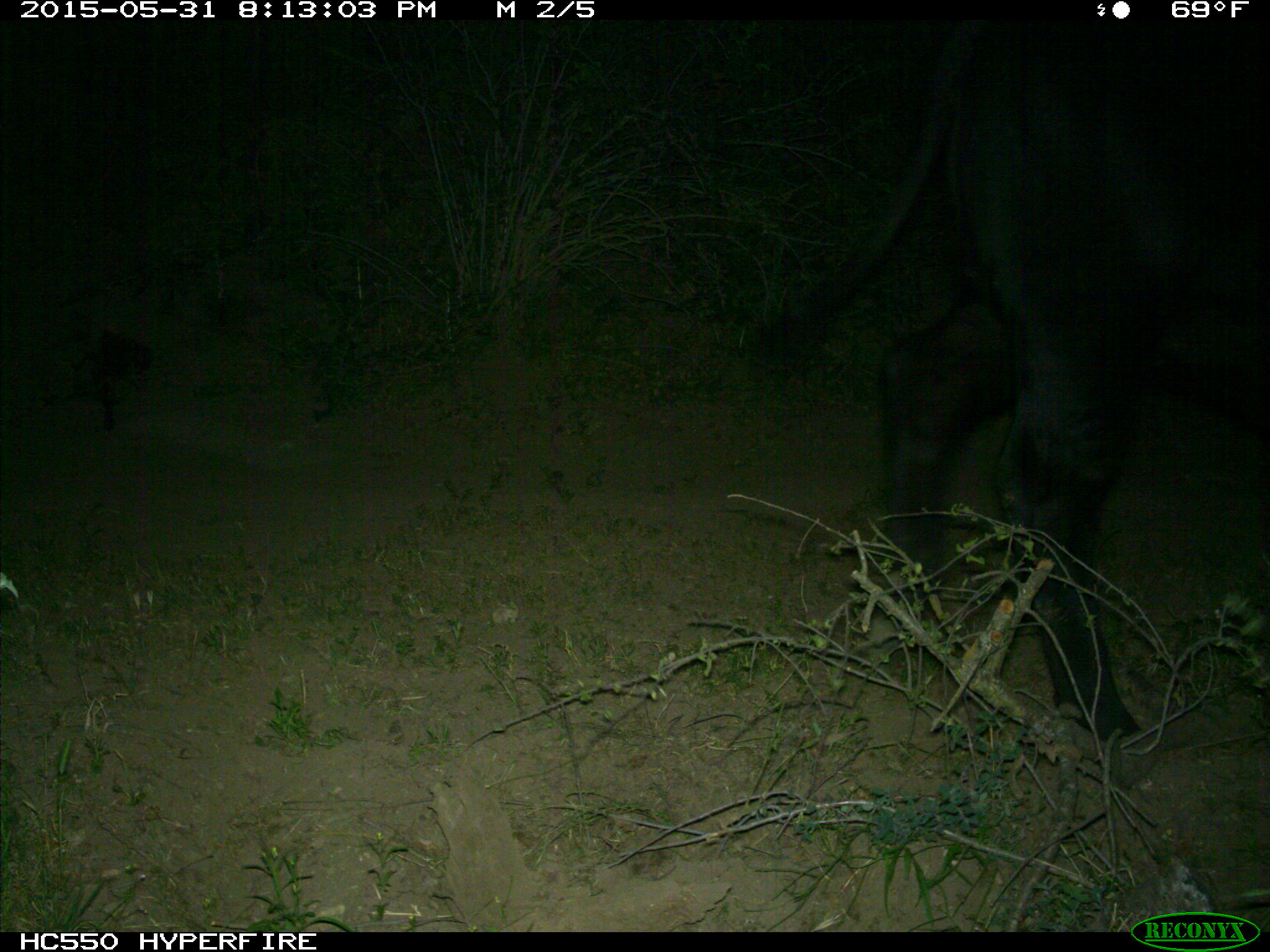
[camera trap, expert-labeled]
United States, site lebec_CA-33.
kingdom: Animalia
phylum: Chordata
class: Mammalia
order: Artiodactyla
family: Bovidae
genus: Bos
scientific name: Bos taurus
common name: domestic cow